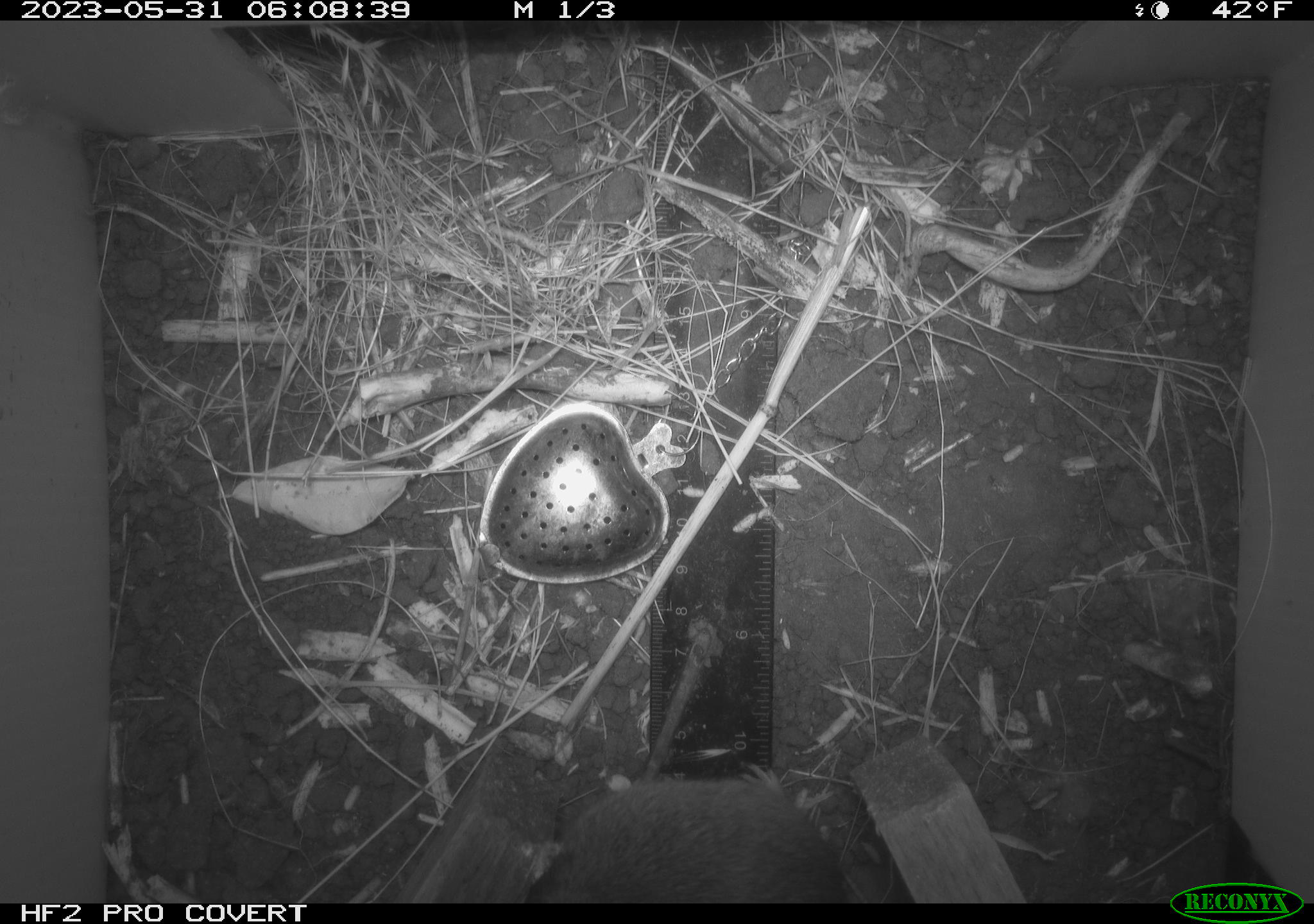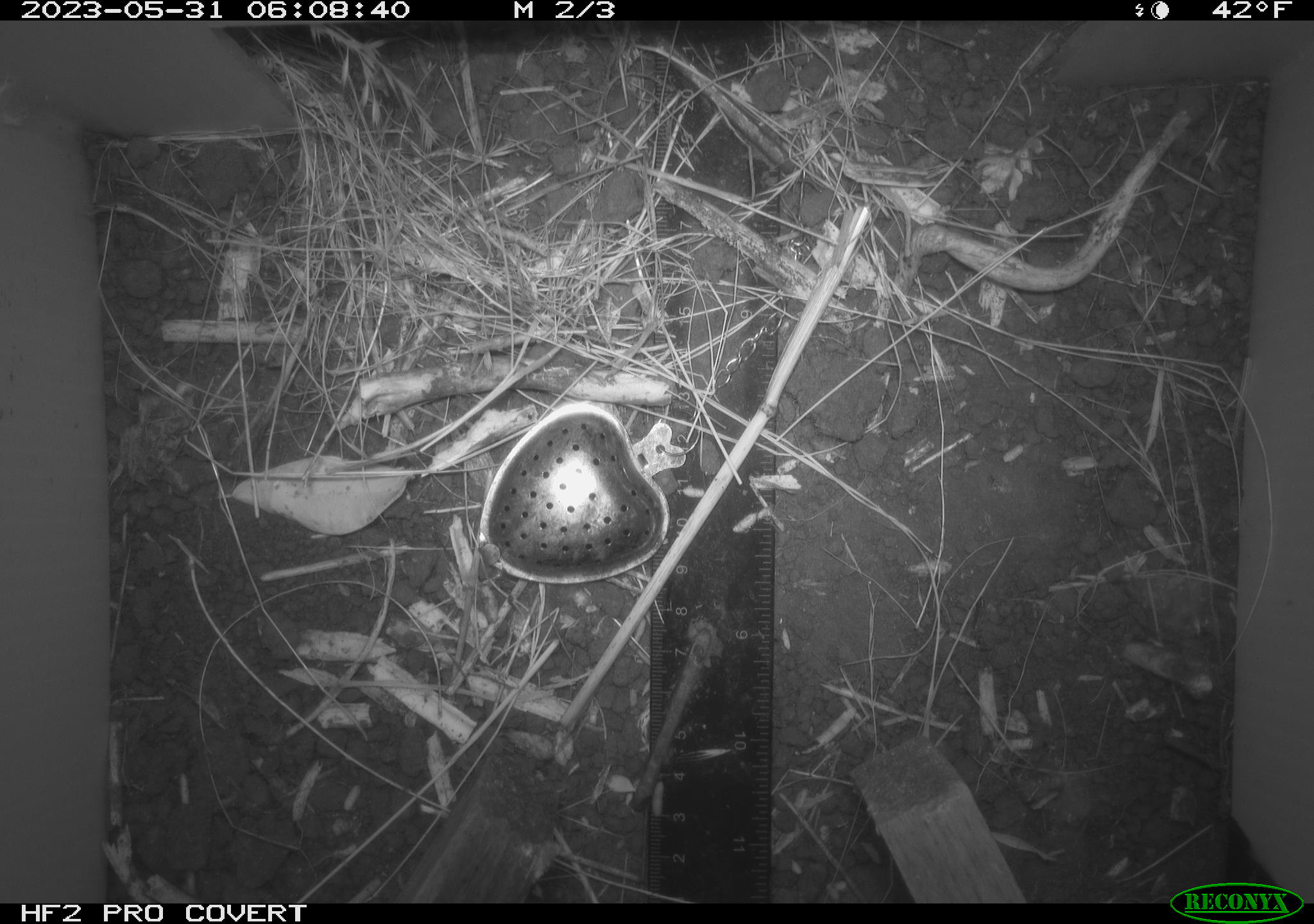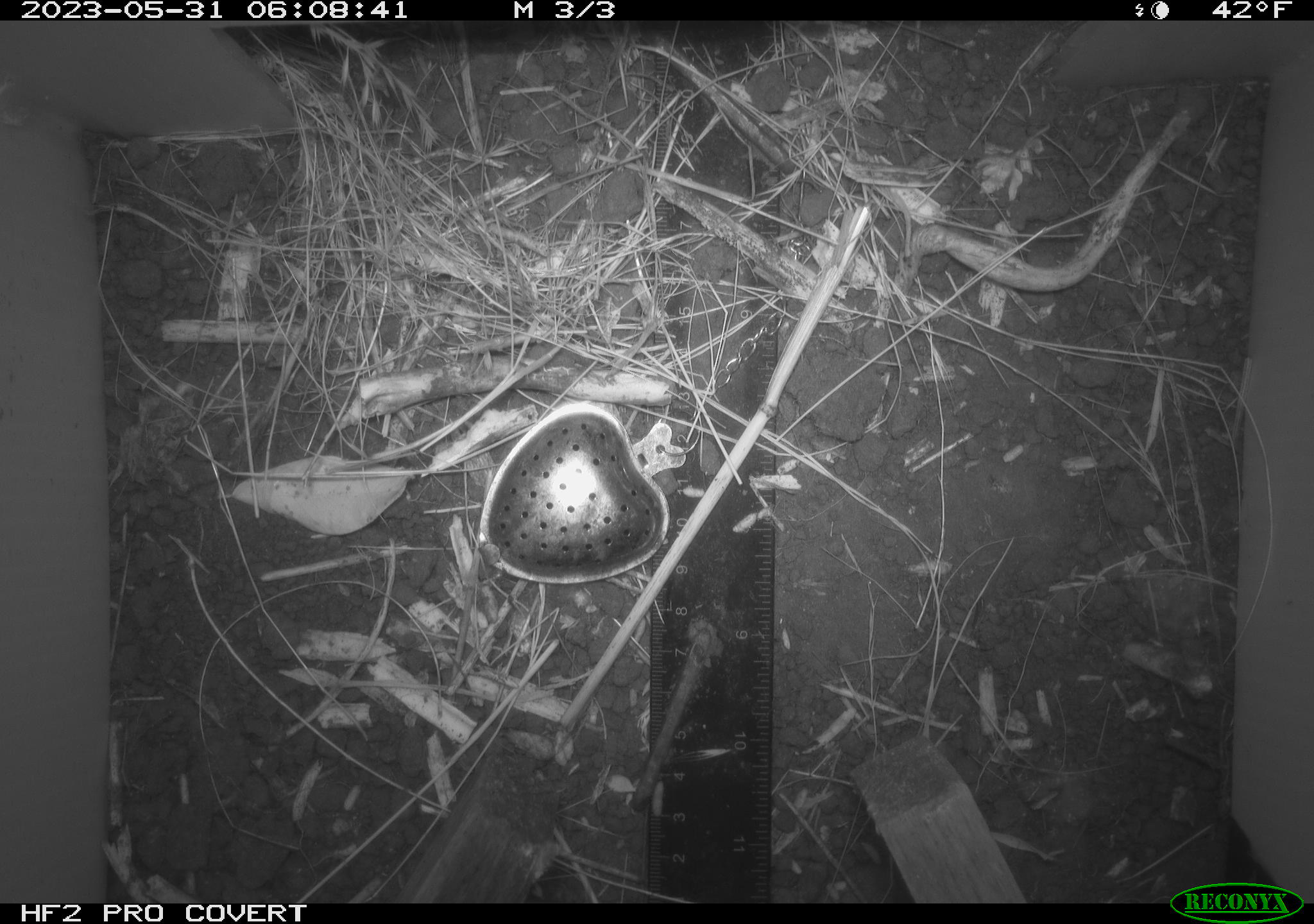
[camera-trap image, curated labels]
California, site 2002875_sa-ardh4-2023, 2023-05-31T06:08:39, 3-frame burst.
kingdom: Animalia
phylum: Chordata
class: Mammalia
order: Rodentia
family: Cricetidae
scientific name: Arvicolinae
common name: voles, lemmings, and muskrats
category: arvicolinae subfamily